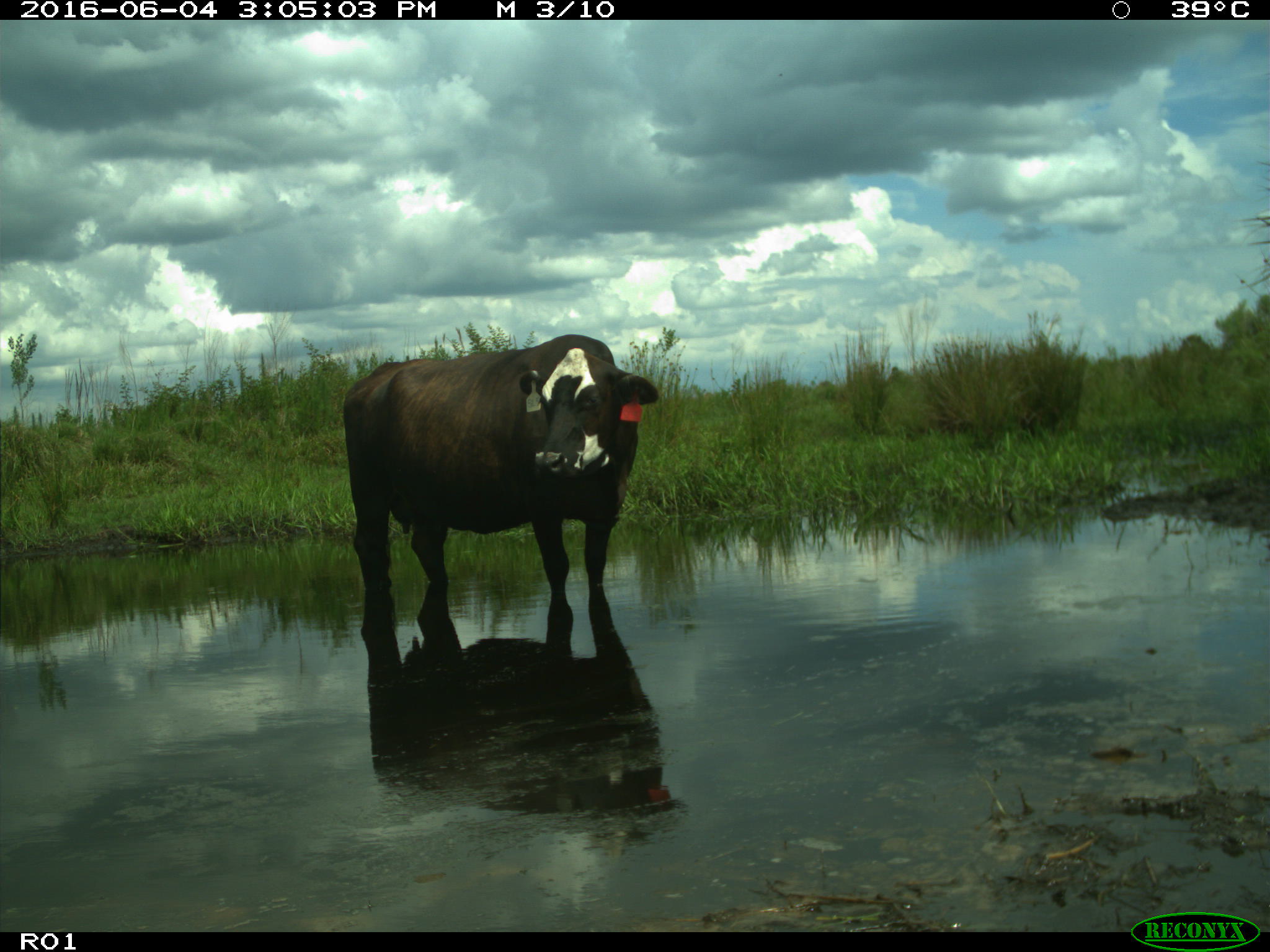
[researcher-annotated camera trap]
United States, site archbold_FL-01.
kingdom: Animalia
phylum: Chordata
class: Mammalia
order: Artiodactyla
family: Bovidae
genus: Bos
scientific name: Bos taurus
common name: domestic cow